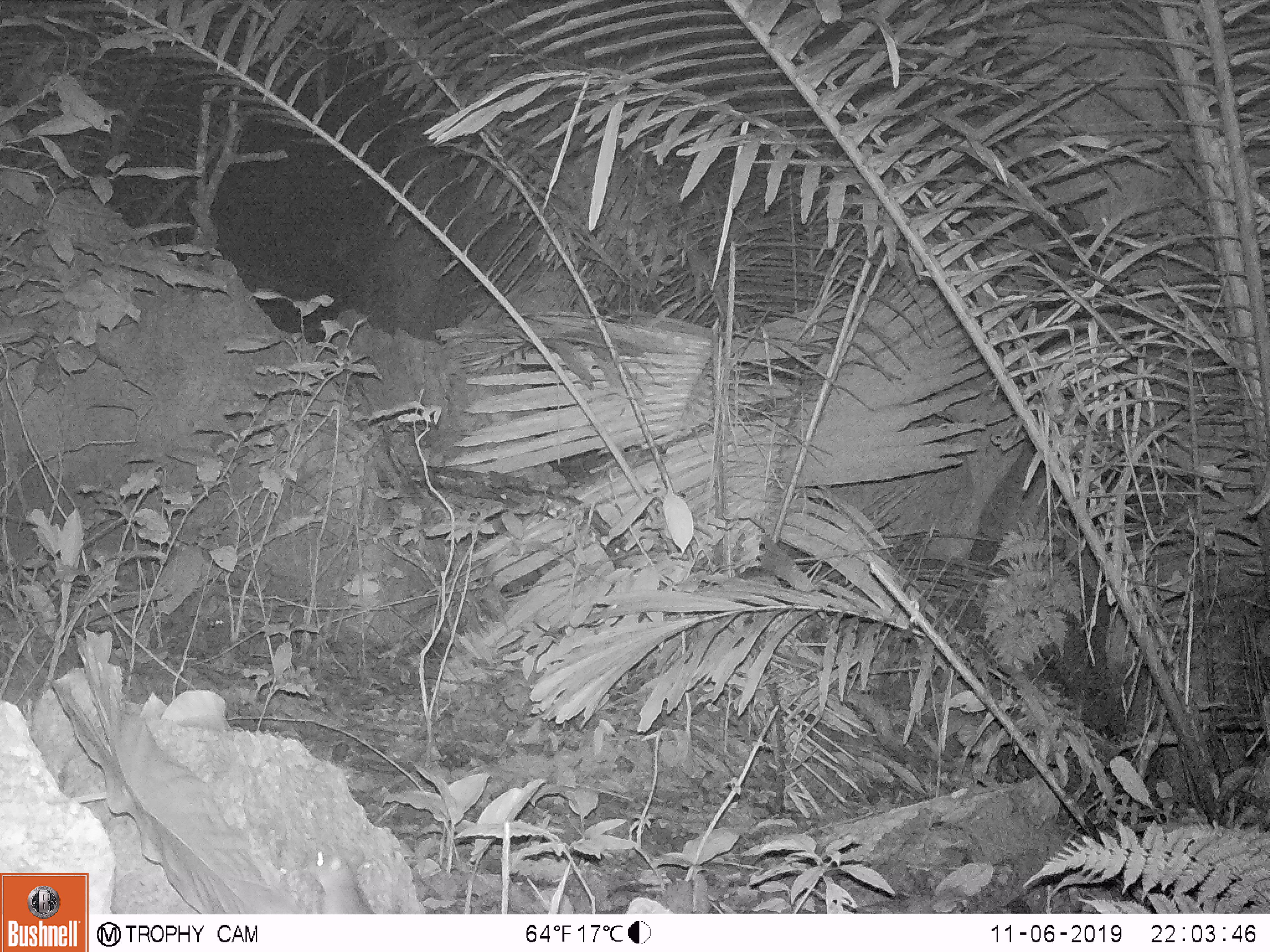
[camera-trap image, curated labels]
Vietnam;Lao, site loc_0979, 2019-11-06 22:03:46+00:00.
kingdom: Animalia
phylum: Chordata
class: Mammalia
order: Rodentia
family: Muridae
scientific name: Muridae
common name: old-world mice and rats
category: unidentified murid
Unidentified murid (old-world mice and rats) (Muridae). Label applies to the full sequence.